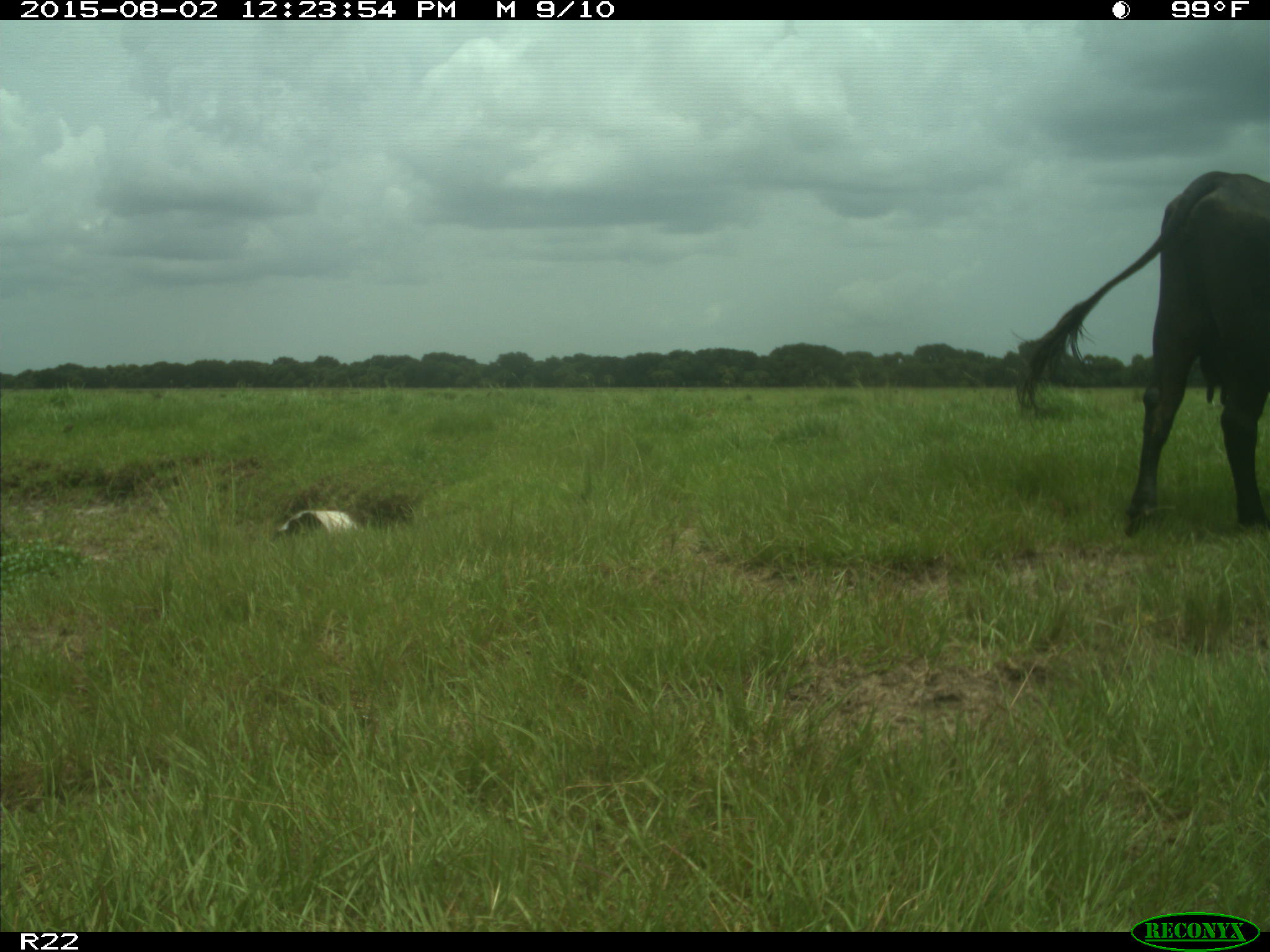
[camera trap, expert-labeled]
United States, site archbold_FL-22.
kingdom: Animalia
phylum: Chordata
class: Mammalia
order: Artiodactyla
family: Bovidae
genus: Bos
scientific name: Bos taurus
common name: domestic cow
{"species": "Bos taurus (domestic cow)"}